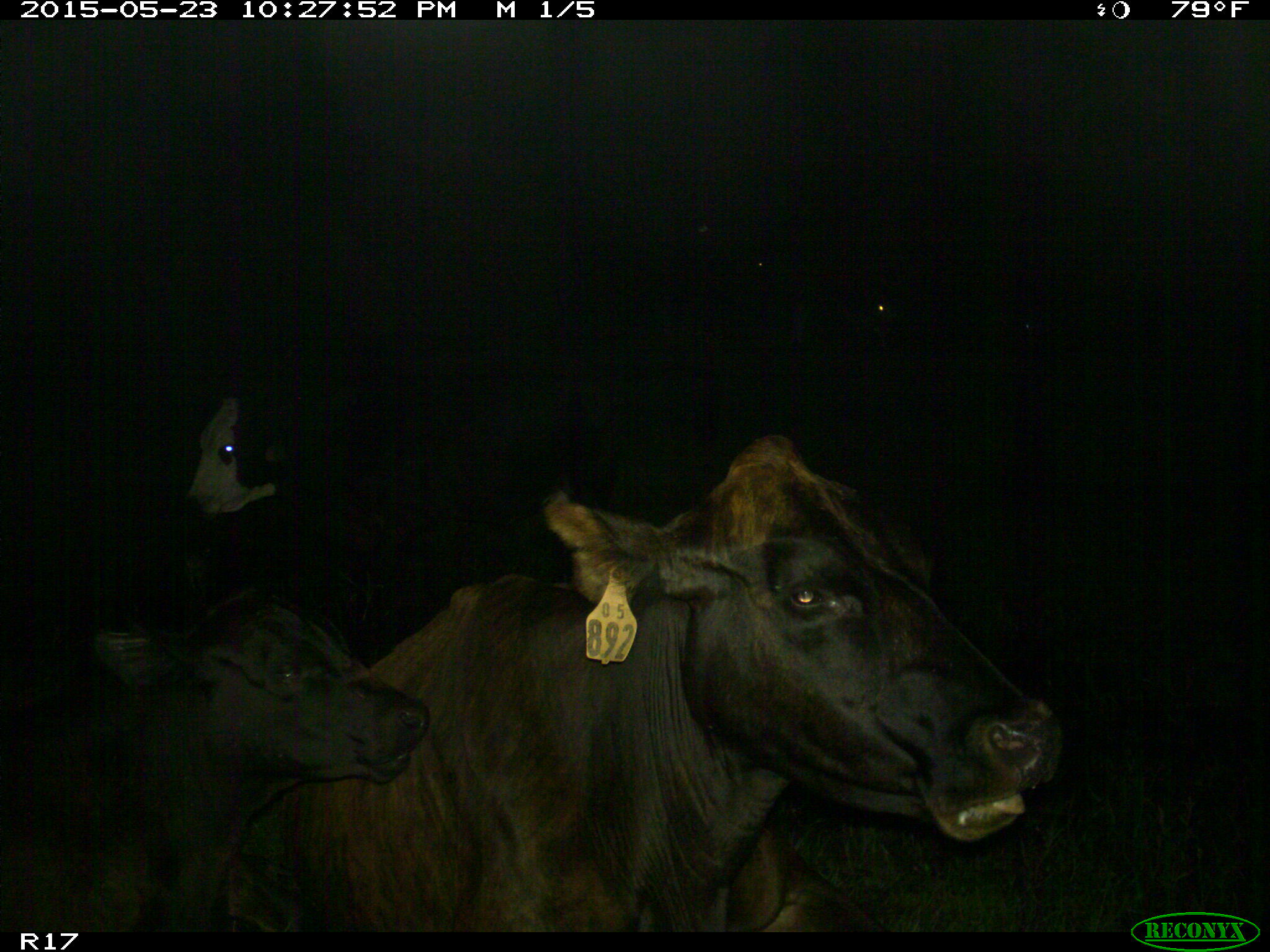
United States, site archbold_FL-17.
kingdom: Animalia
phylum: Chordata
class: Mammalia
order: Artiodactyla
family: Bovidae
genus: Bos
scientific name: Bos taurus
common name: domestic cow